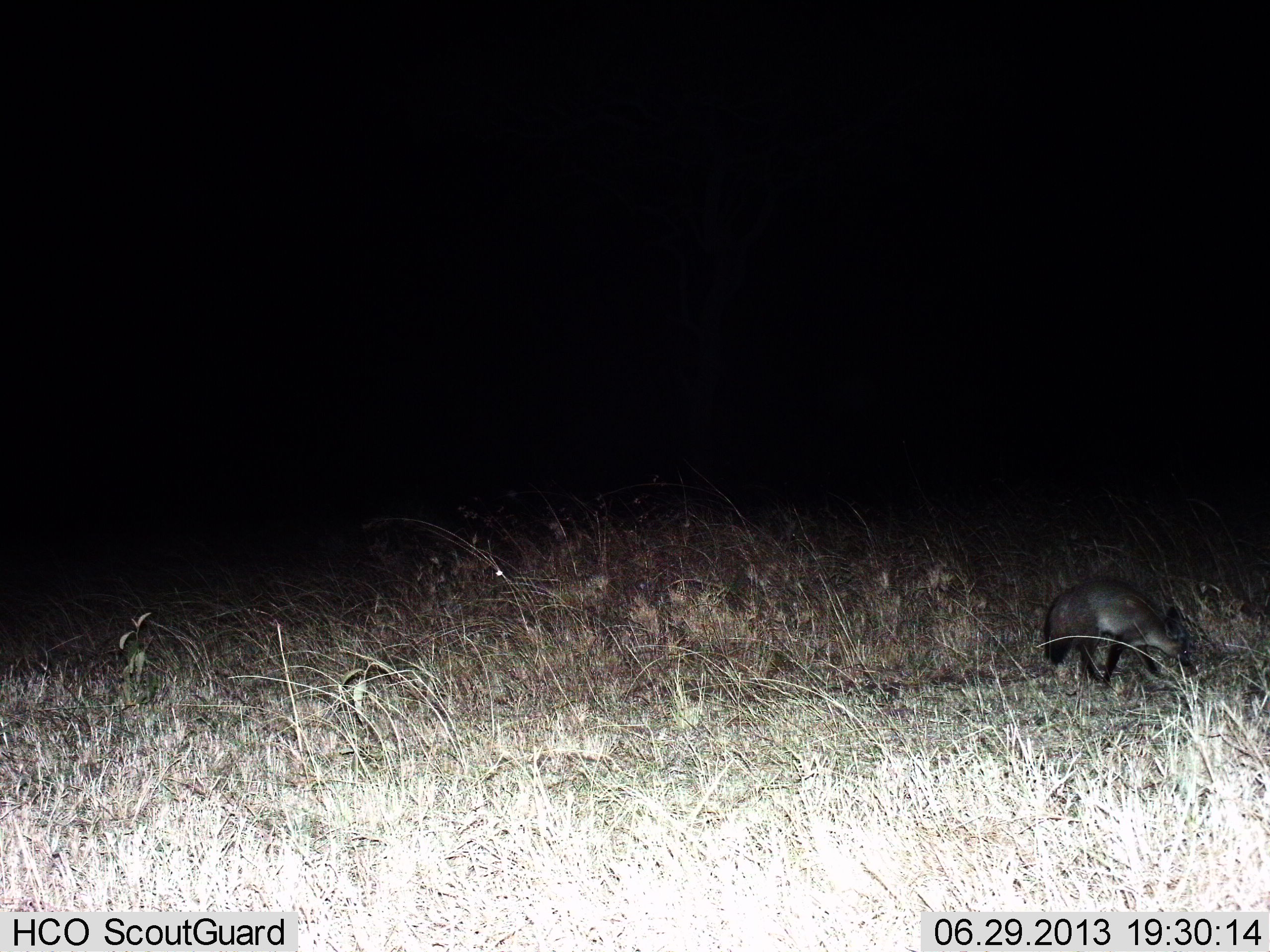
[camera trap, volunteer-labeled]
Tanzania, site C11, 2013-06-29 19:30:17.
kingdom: Animalia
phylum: Chordata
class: Mammalia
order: Carnivora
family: Canidae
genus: Otocyon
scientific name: Otocyon megalotis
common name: bat-eared fox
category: batearedfox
Batearedfox (bat-eared fox) (Otocyon megalotis), count 1. Behavior (volunteer vote fractions): standing 47%, resting 0%, moving 53%, interacting 0%. Young present (vote fraction): 0%. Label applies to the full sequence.